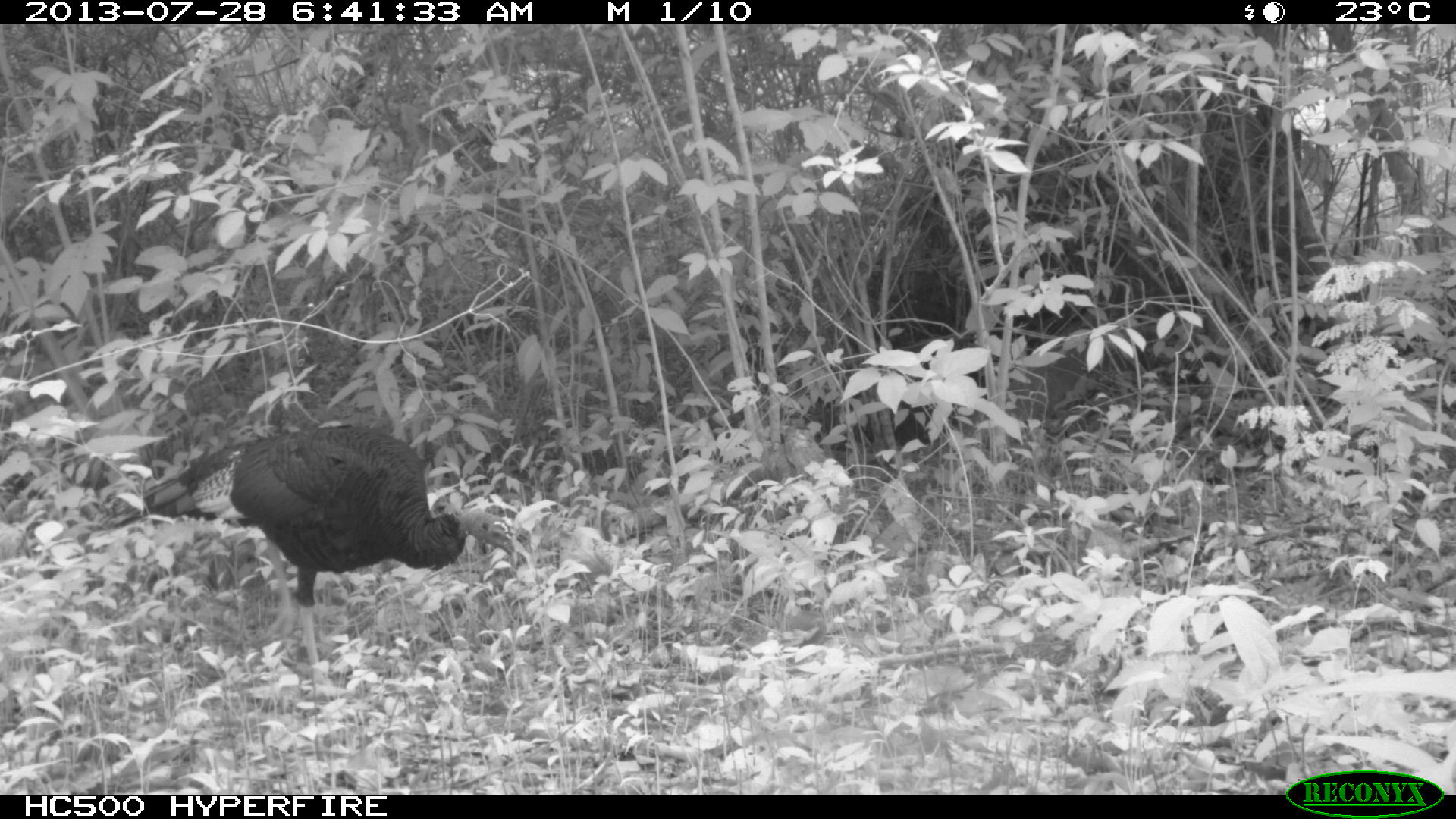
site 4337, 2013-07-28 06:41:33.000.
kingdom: Animalia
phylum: Chordata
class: Aves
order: Galliformes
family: Phasianidae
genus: Meleagris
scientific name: Meleagris ocellata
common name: ocellated turkey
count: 1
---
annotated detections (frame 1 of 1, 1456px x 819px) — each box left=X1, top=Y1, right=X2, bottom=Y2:
meleagris ocellata: left=95, top=425, right=517, bottom=696